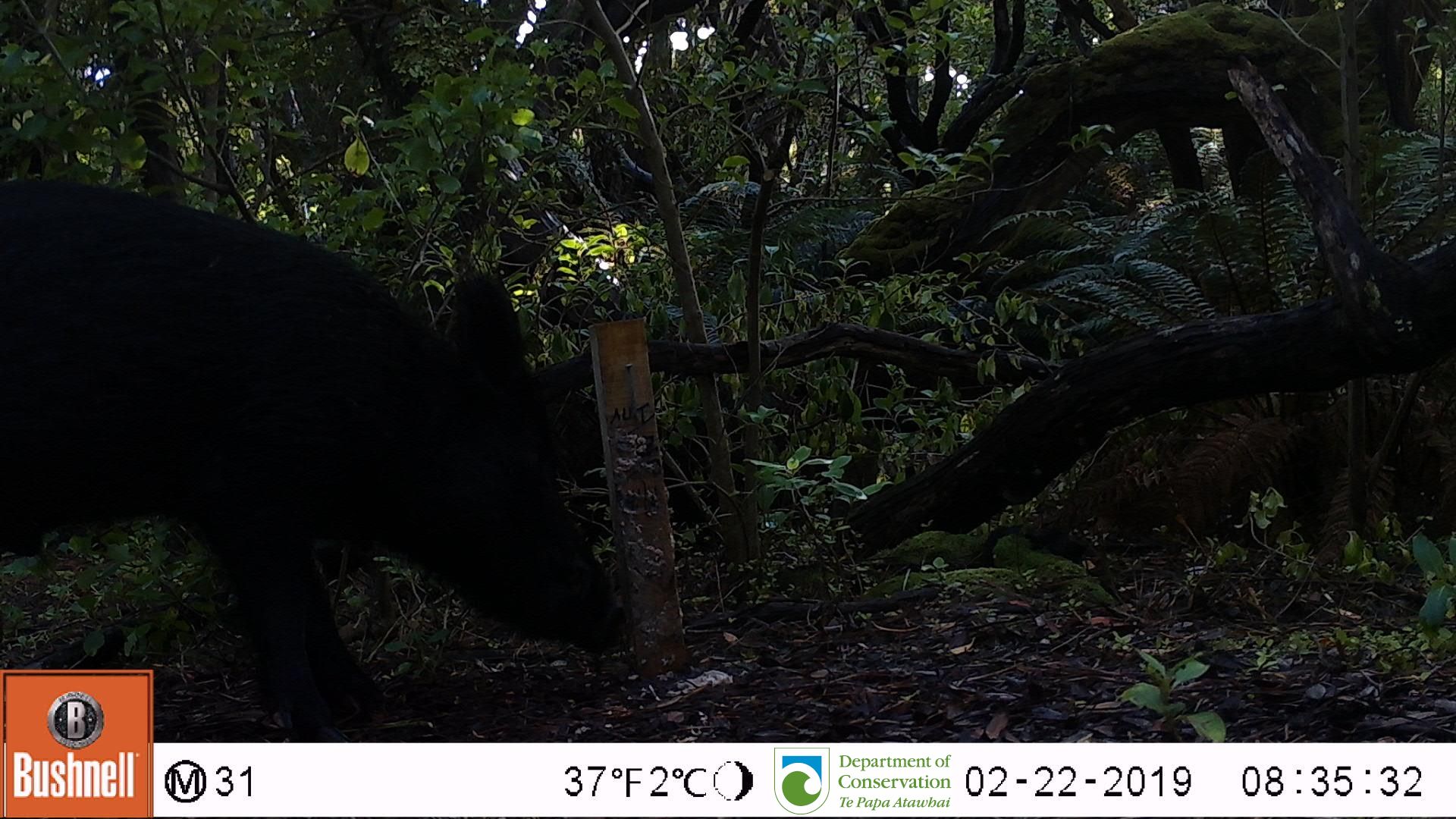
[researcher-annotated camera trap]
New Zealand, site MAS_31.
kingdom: Animalia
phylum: Chordata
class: Mammalia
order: Artiodactyla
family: Suidae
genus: Sus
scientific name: Sus scrofa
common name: pig